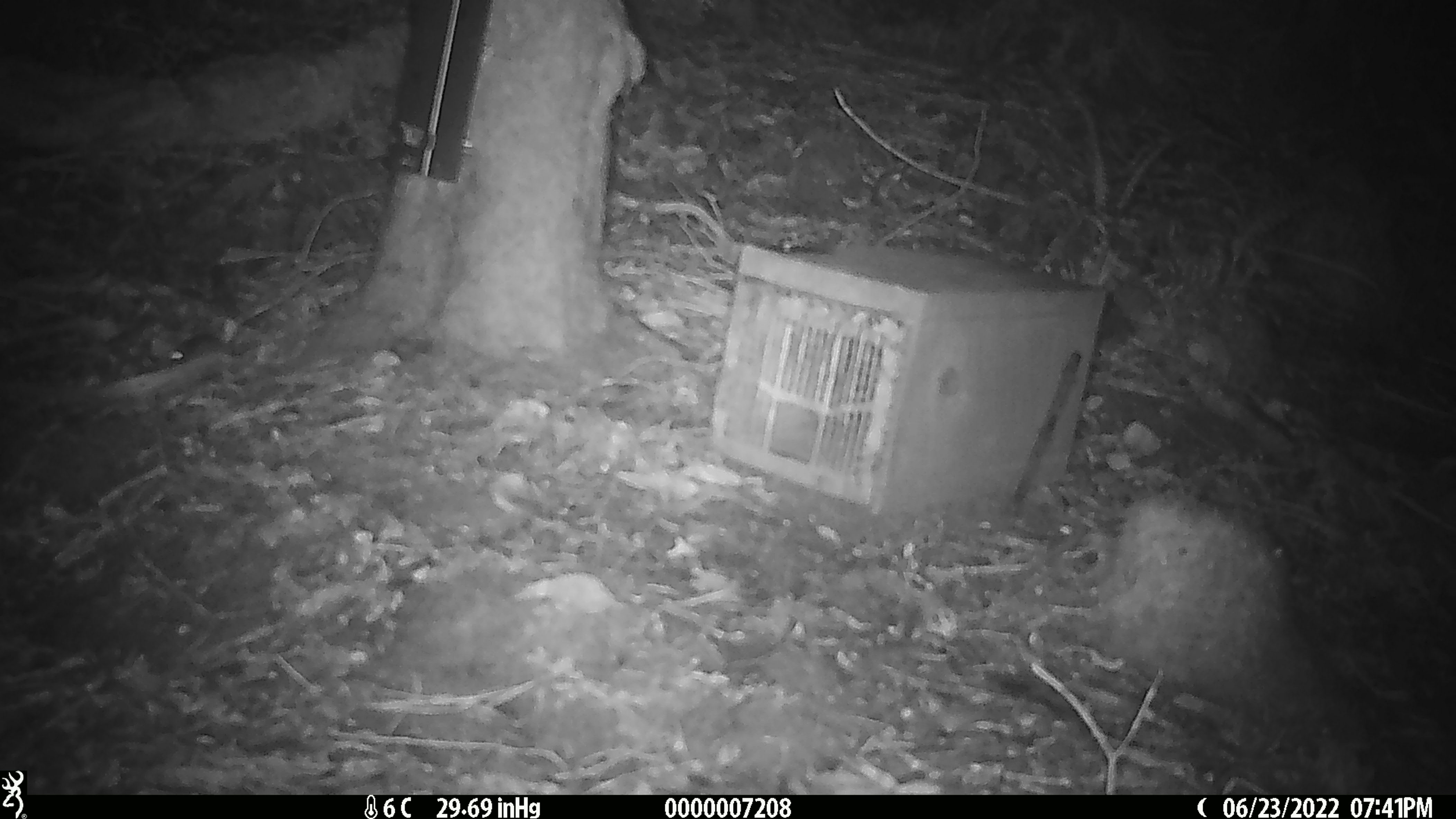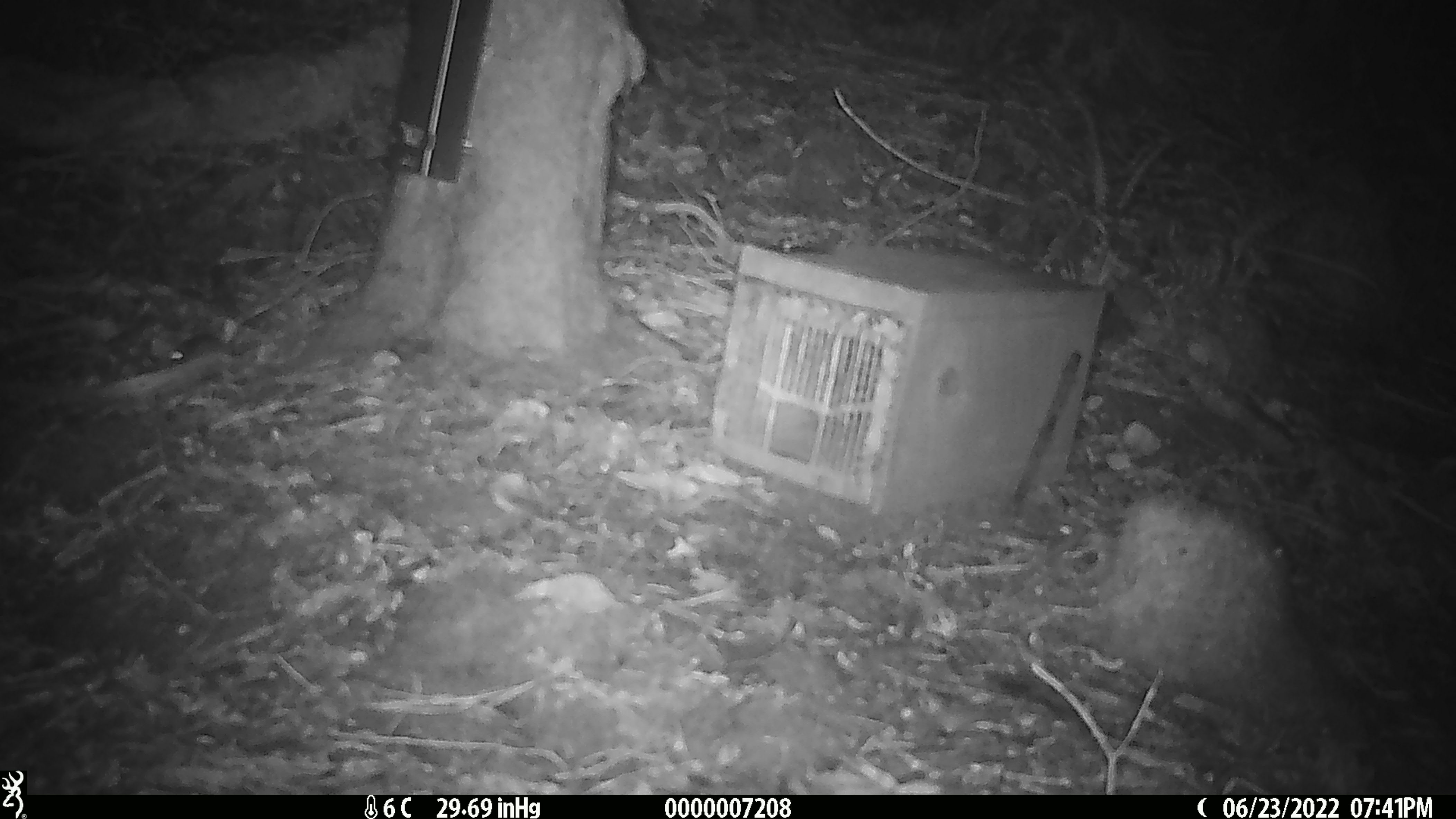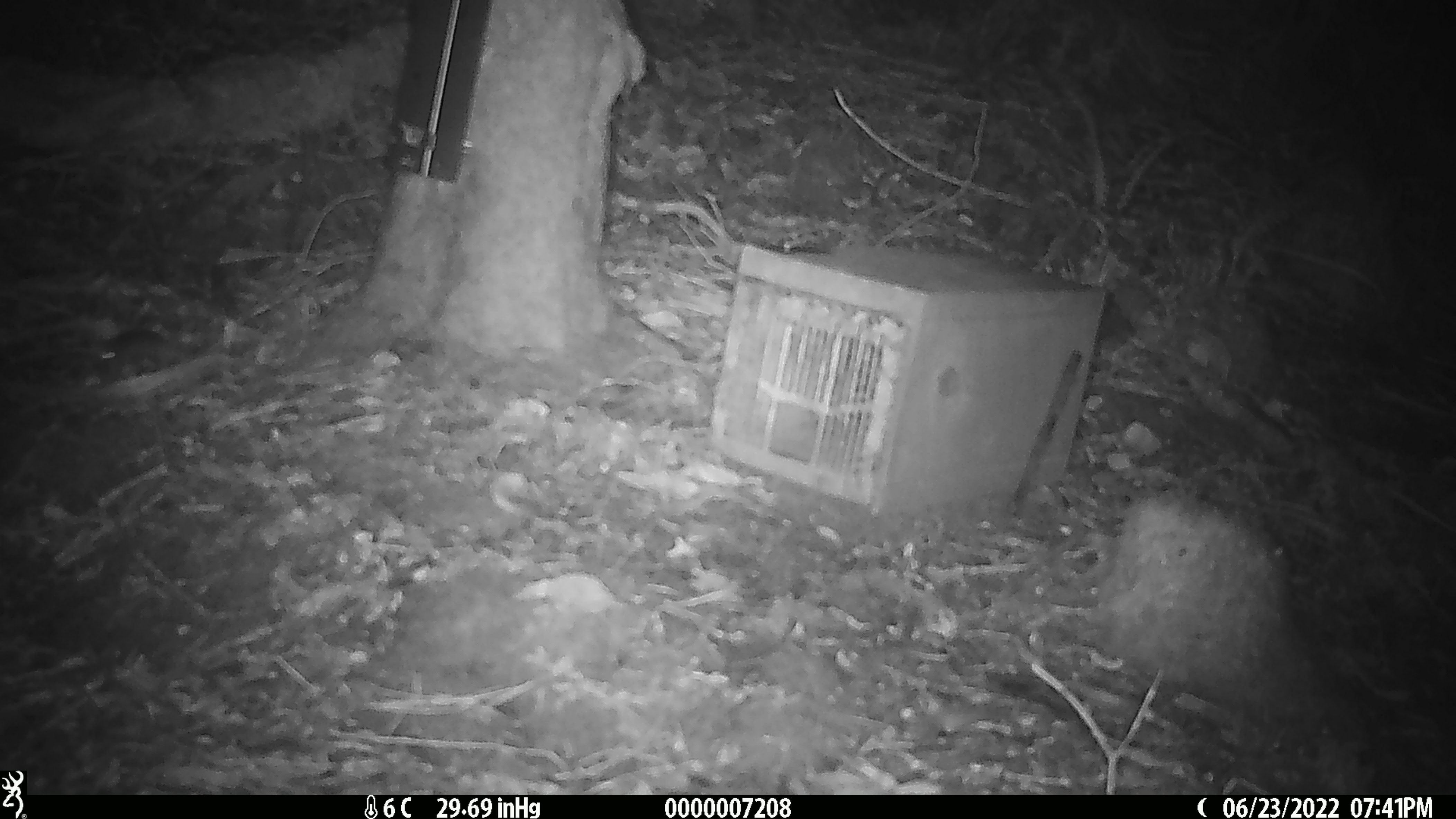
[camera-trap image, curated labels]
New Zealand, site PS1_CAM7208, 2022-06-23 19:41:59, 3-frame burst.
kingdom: Animalia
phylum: Chordata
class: Mammalia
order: Rodentia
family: Muridae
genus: Mus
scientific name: Mus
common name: mouse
Mouse (Mus).